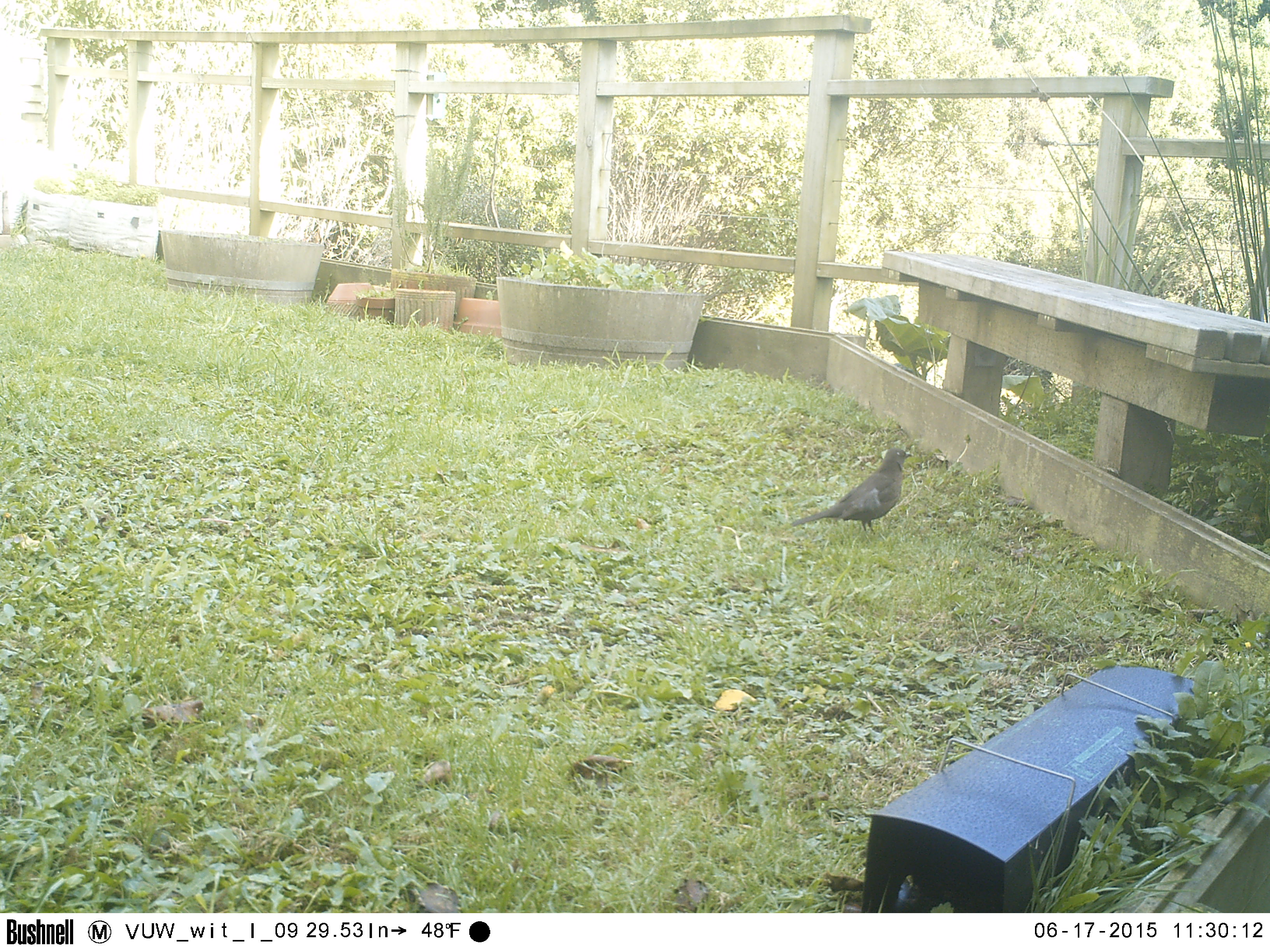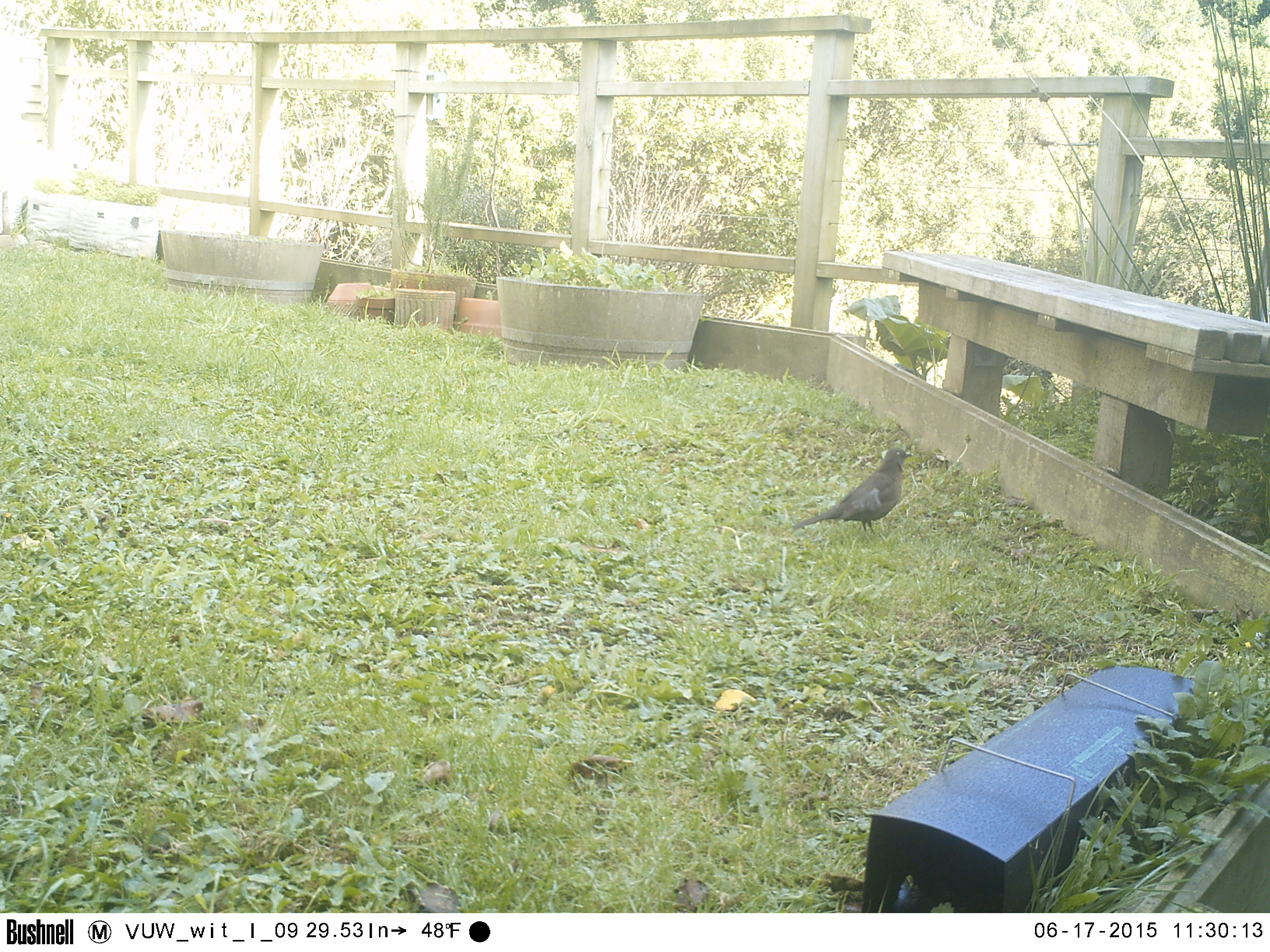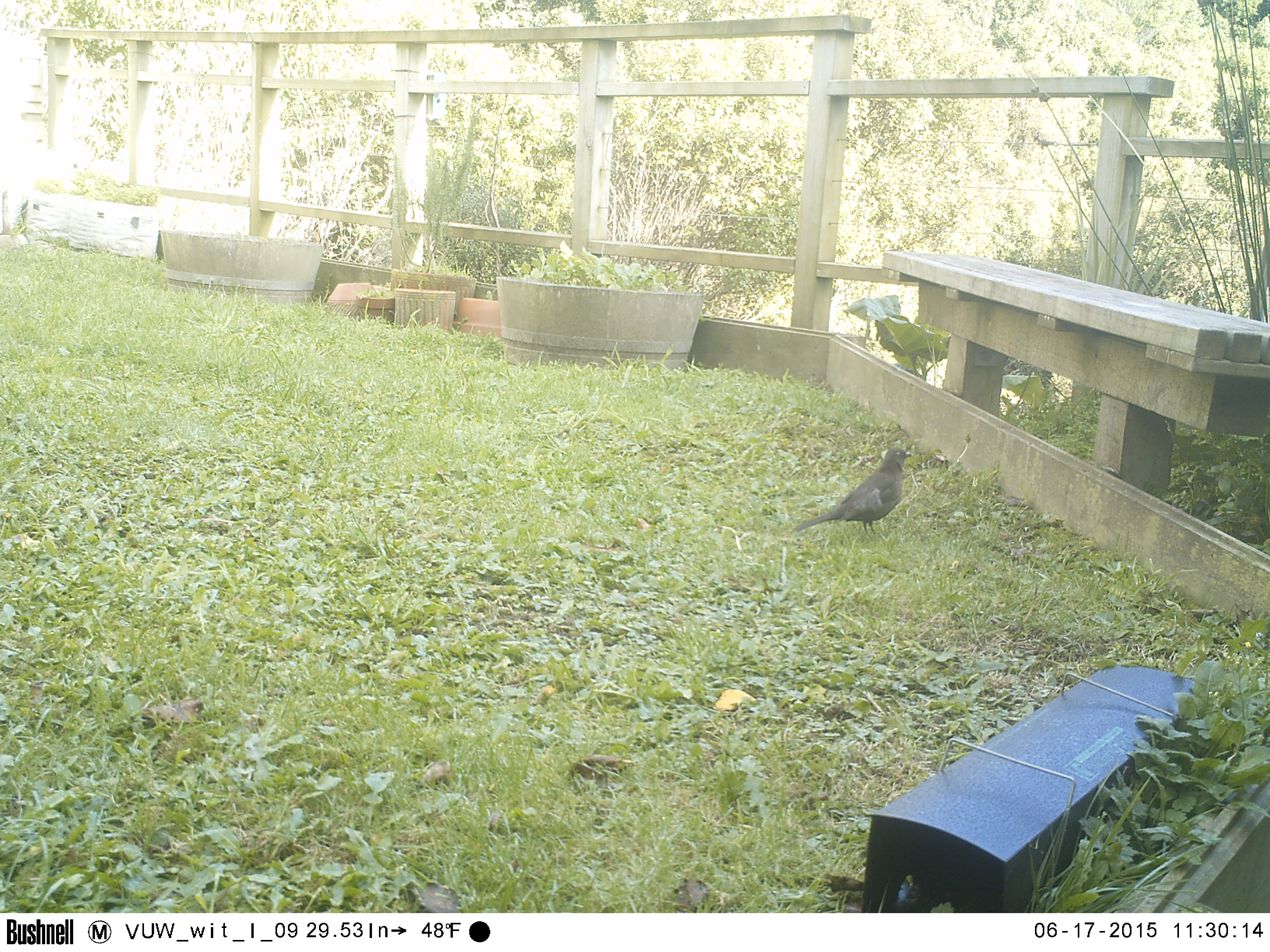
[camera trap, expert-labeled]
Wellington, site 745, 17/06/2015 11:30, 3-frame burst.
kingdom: Animalia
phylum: Chordata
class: Aves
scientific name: Aves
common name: bird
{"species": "bird (Aves)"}